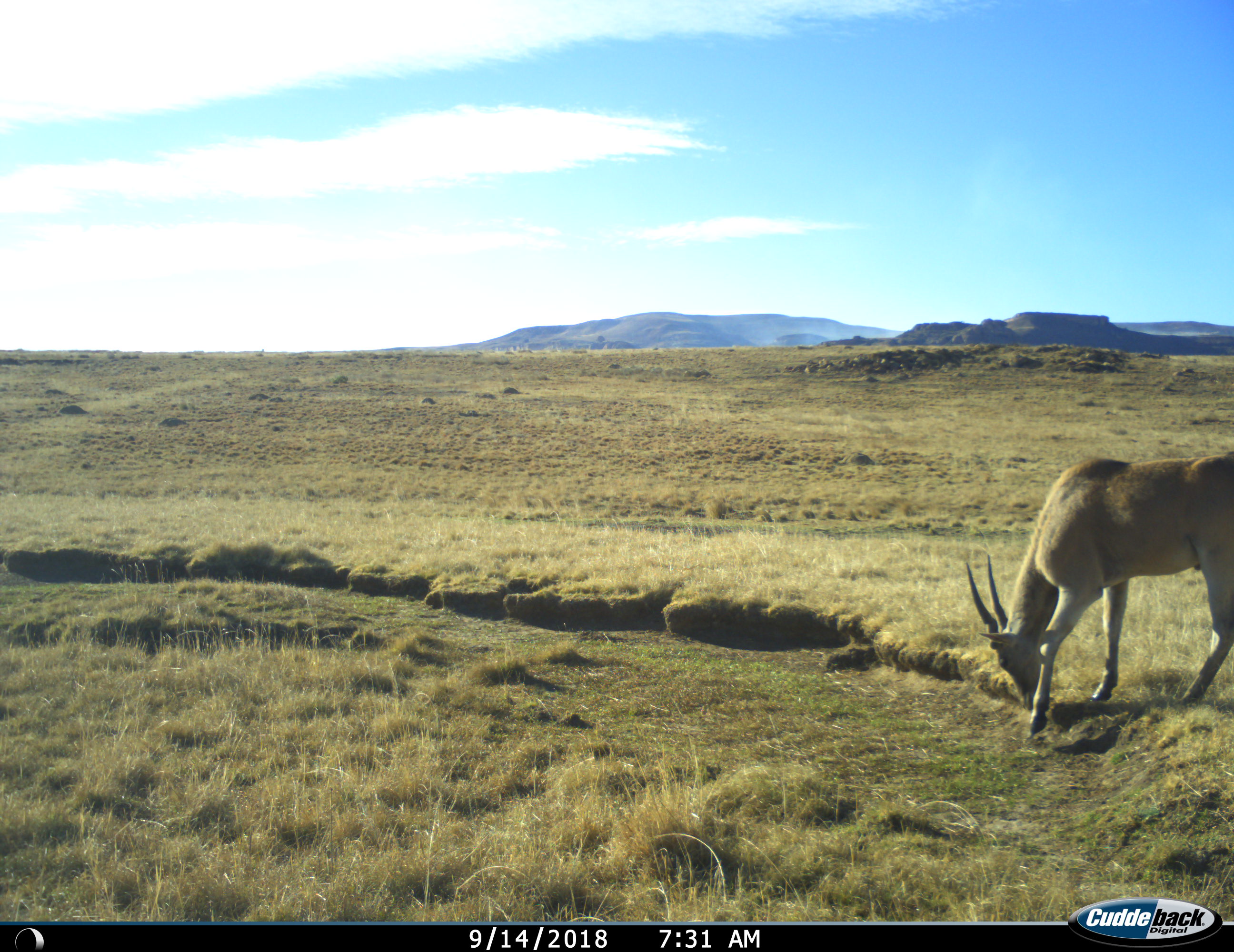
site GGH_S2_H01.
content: unidentified animal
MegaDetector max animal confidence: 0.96